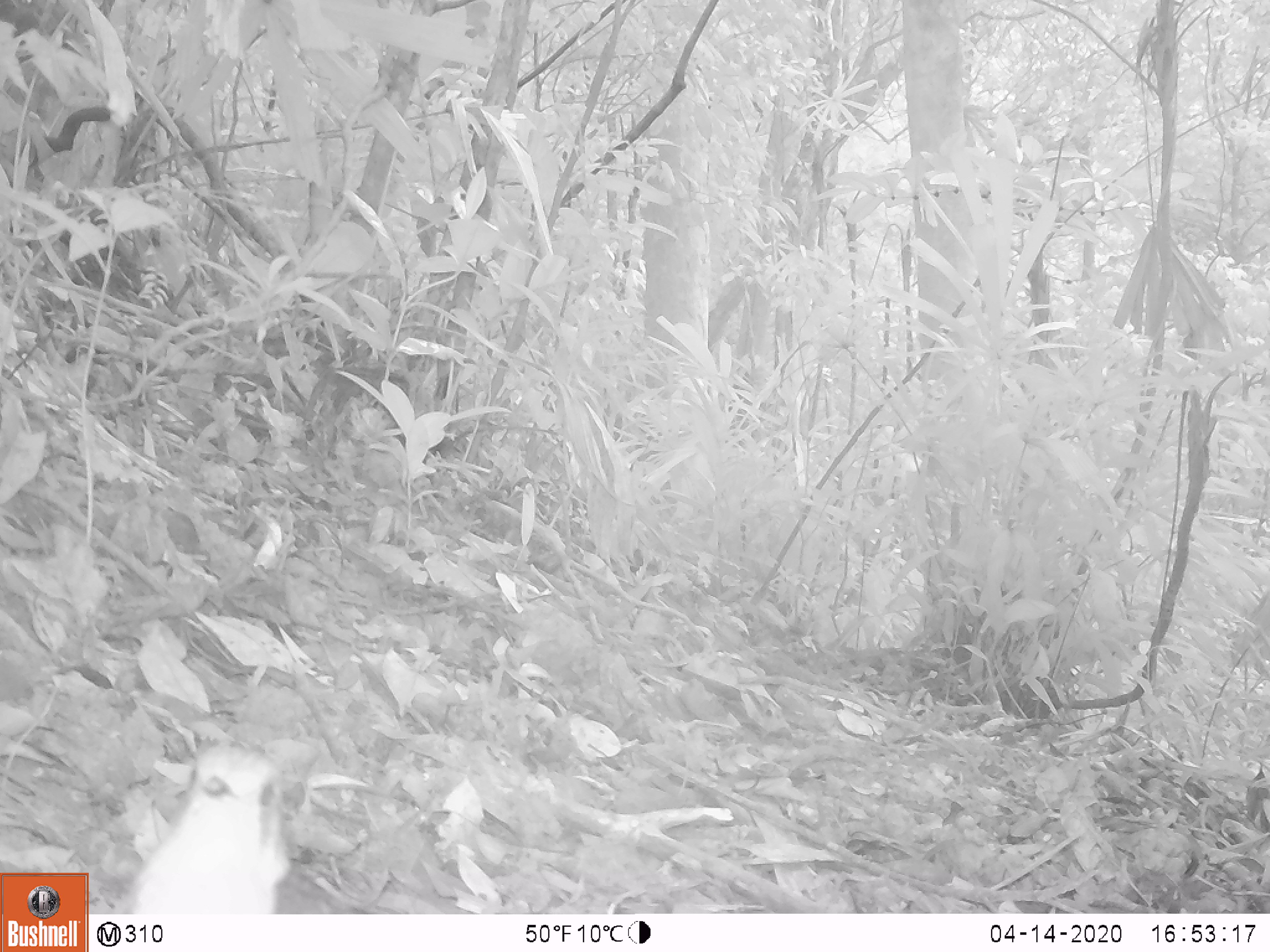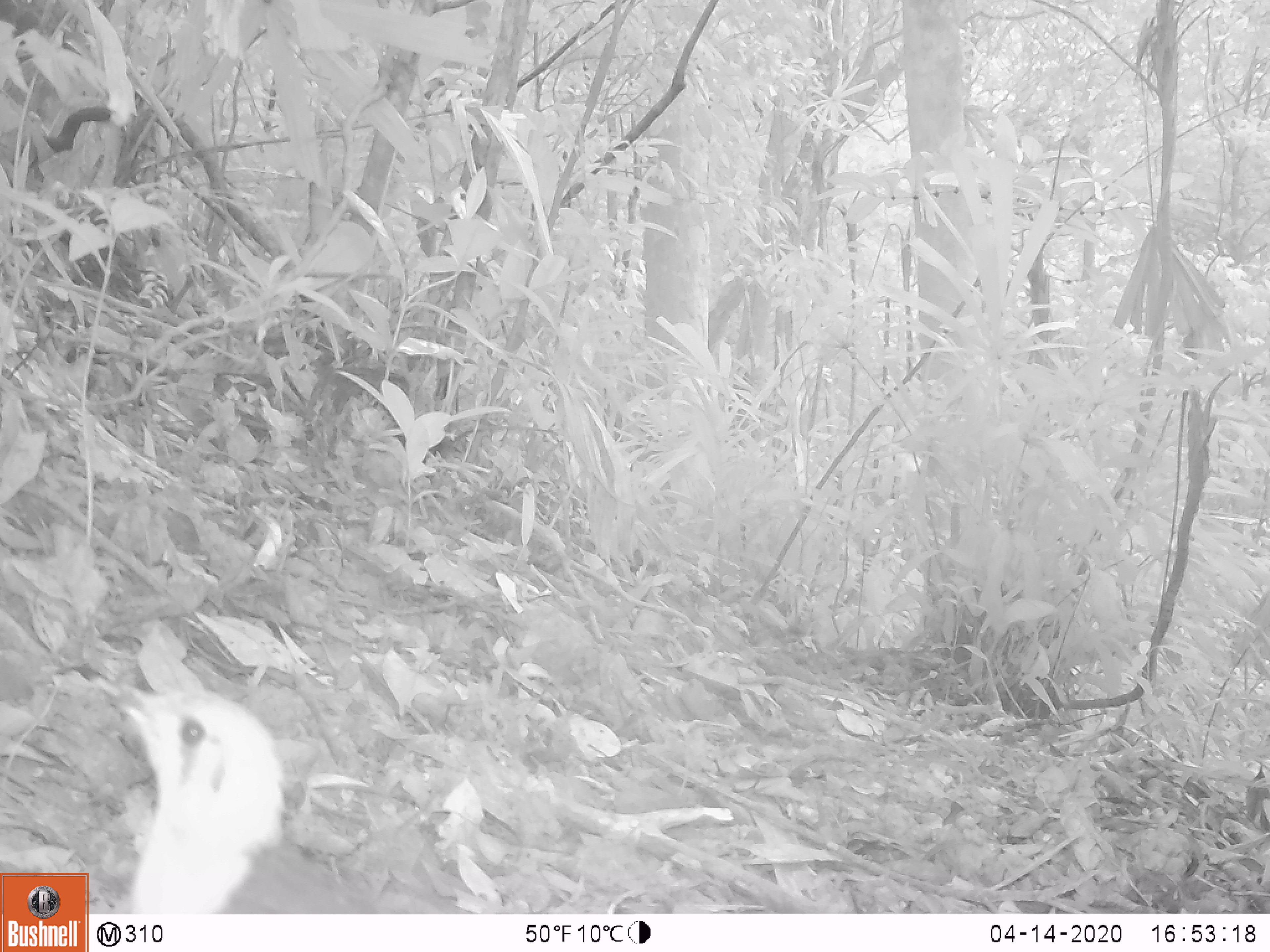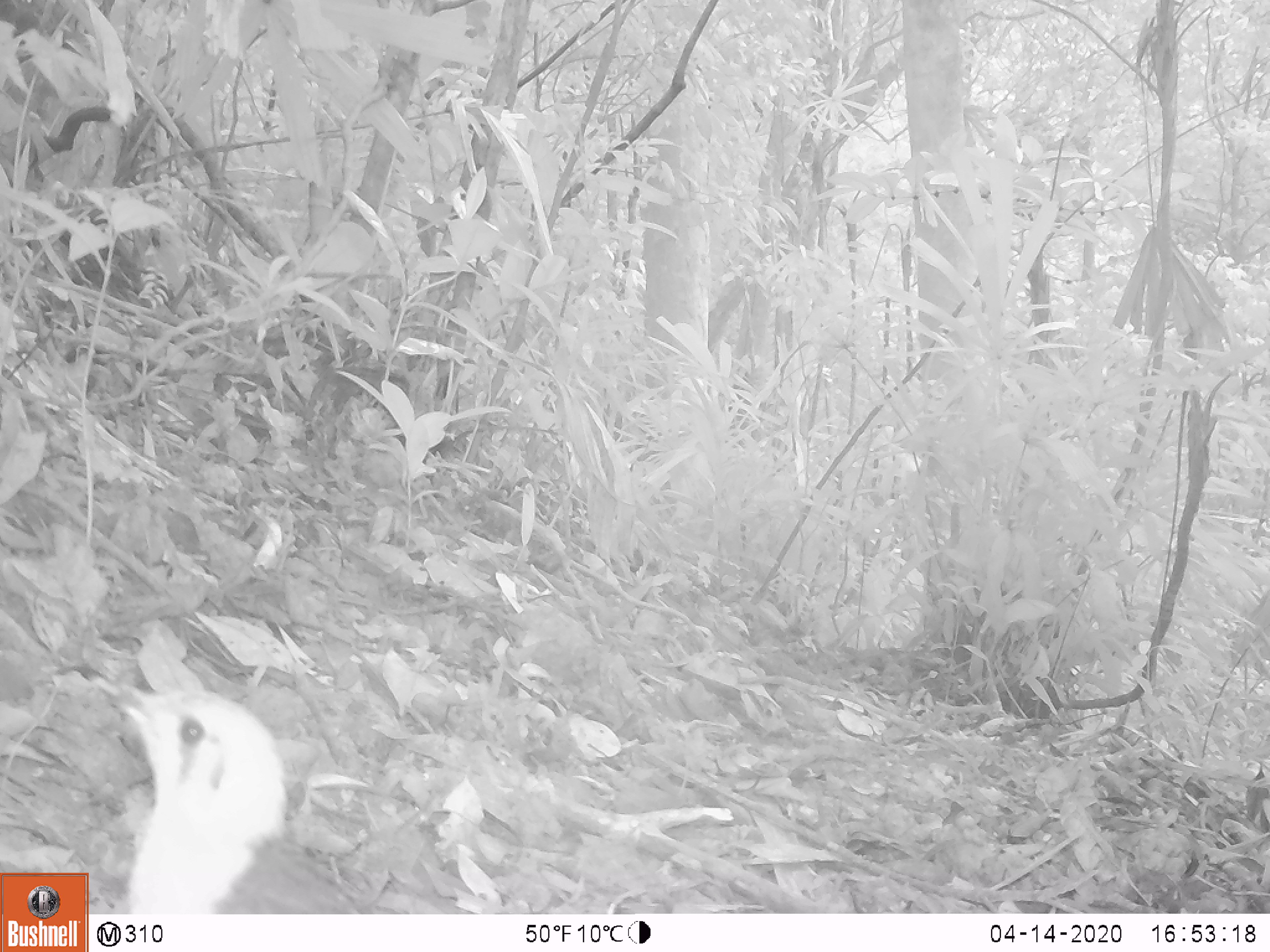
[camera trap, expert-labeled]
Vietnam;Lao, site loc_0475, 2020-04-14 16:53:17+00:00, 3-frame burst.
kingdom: Animalia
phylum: Chordata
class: Aves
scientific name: Aves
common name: bird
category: unidentified bird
Unidentified bird (bird) (Aves). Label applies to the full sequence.